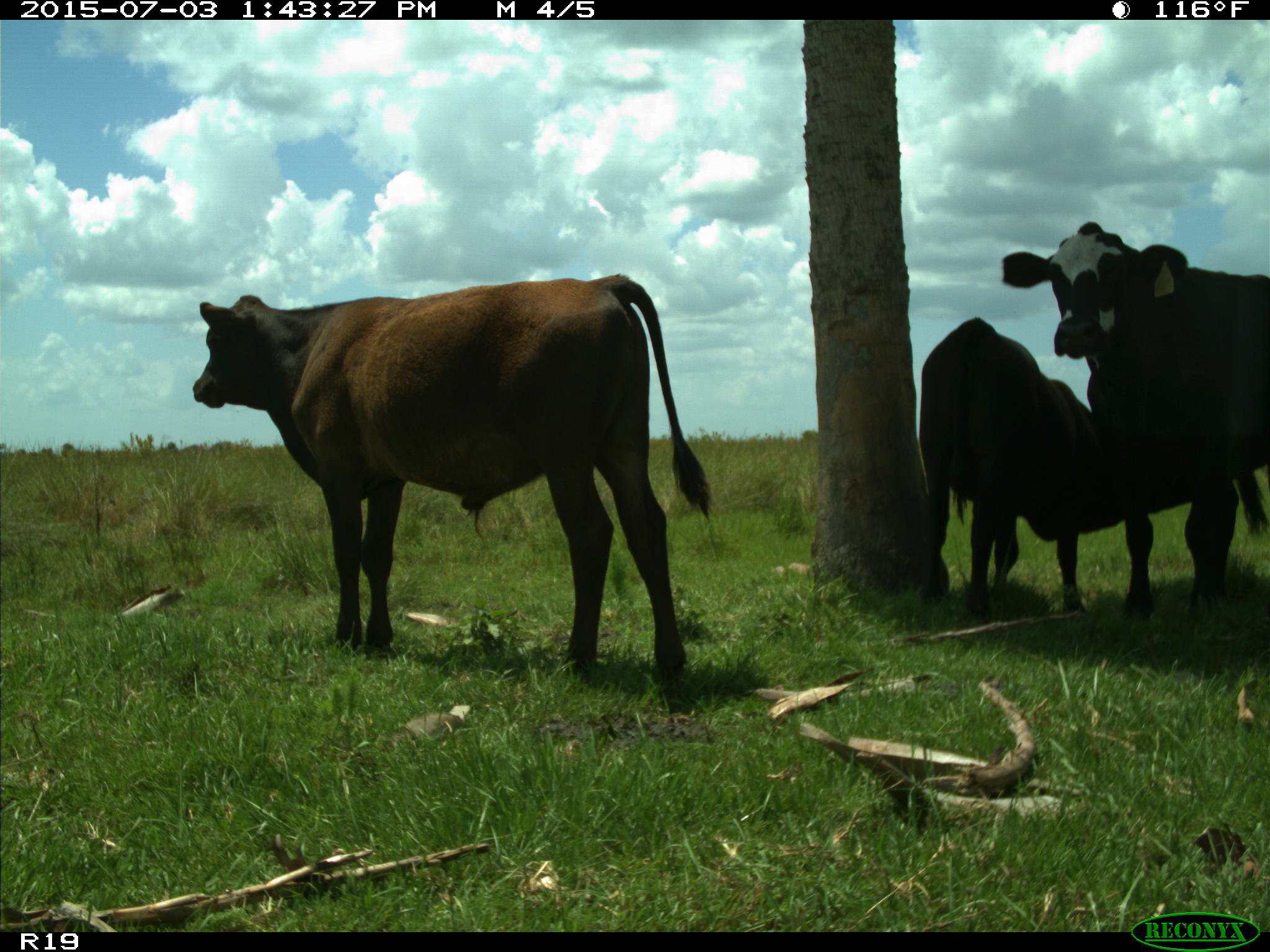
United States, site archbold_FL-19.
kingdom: Animalia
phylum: Chordata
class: Mammalia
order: Artiodactyla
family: Bovidae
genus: Bos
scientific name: Bos taurus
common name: domestic cow